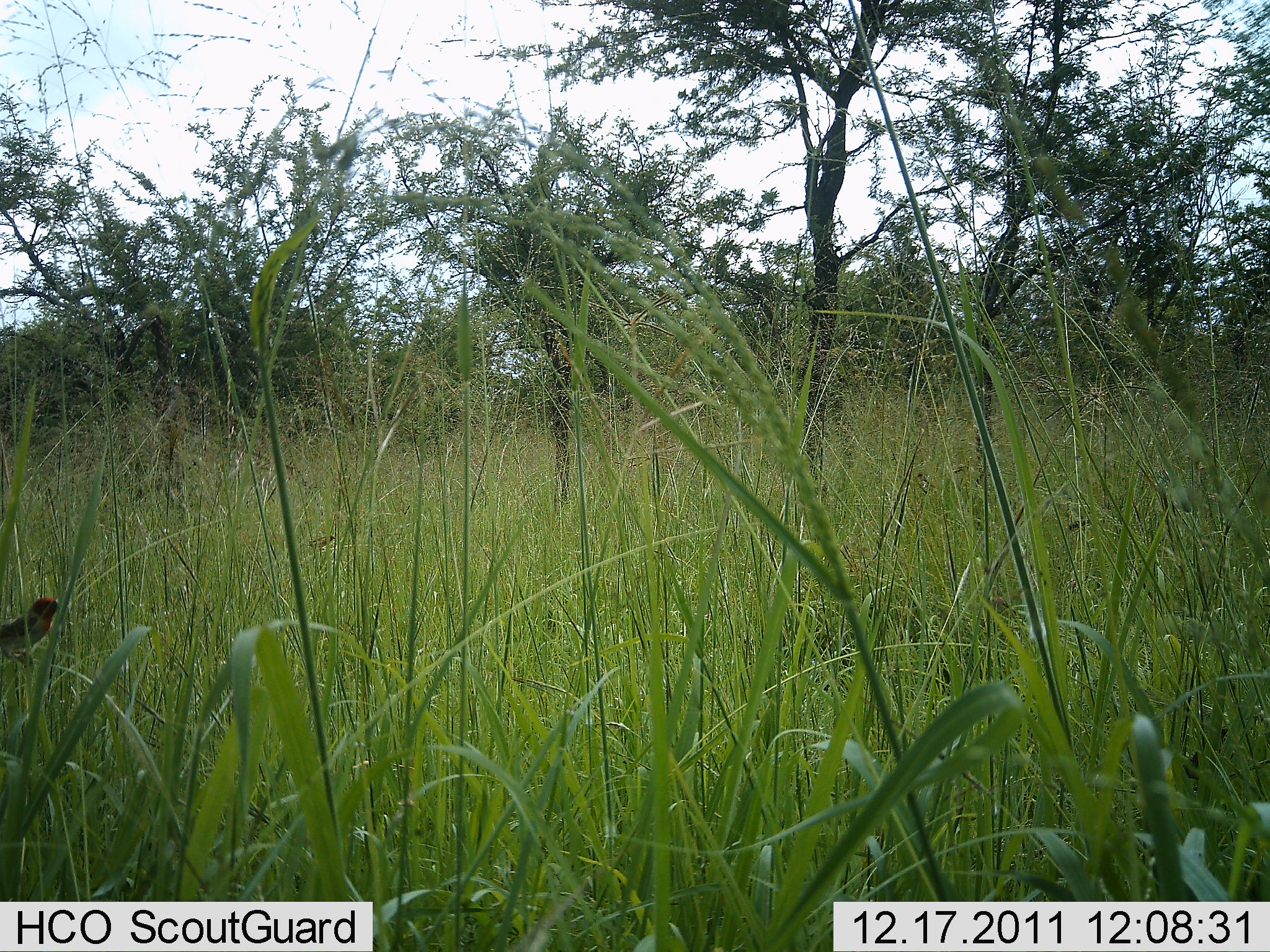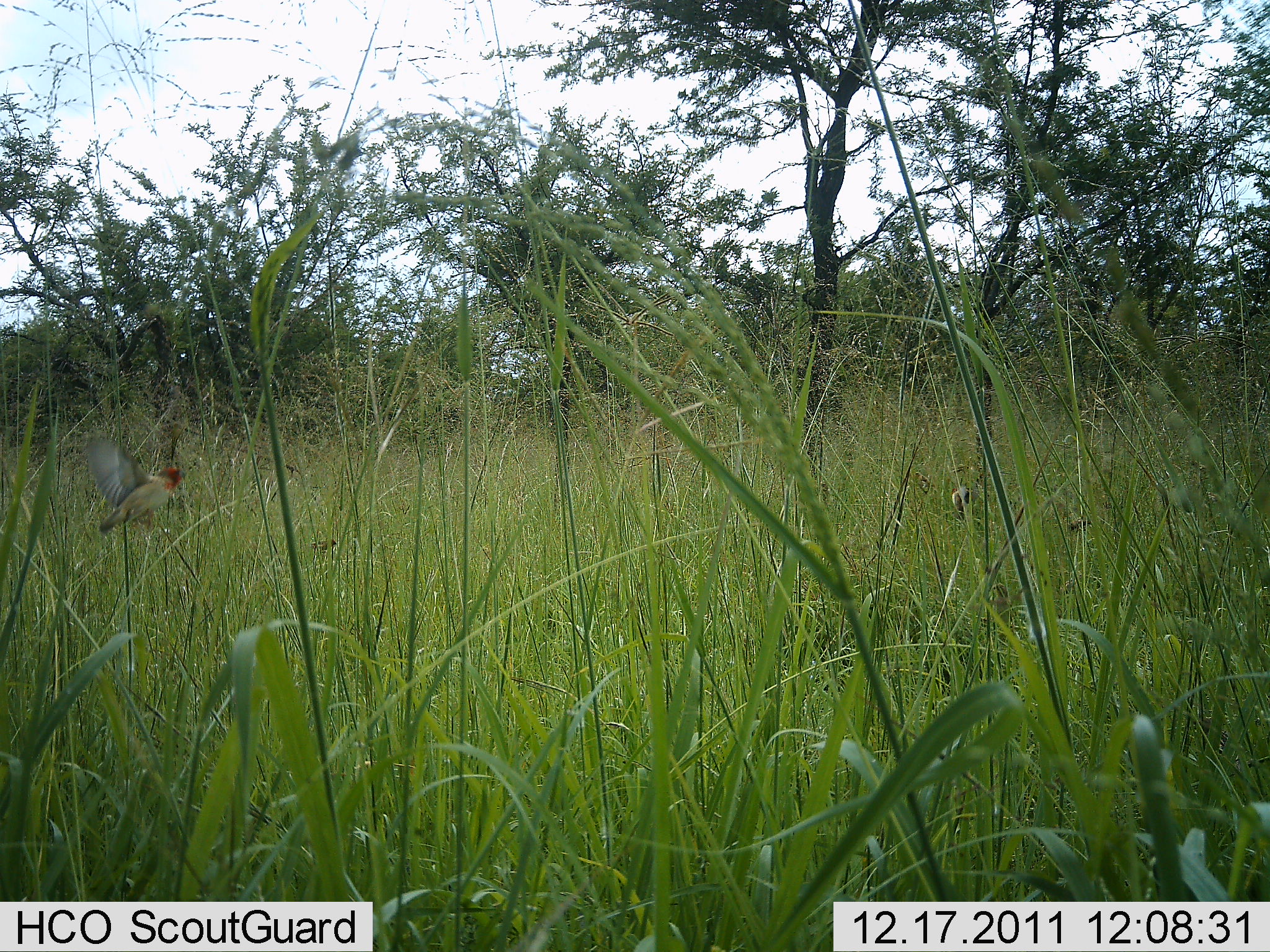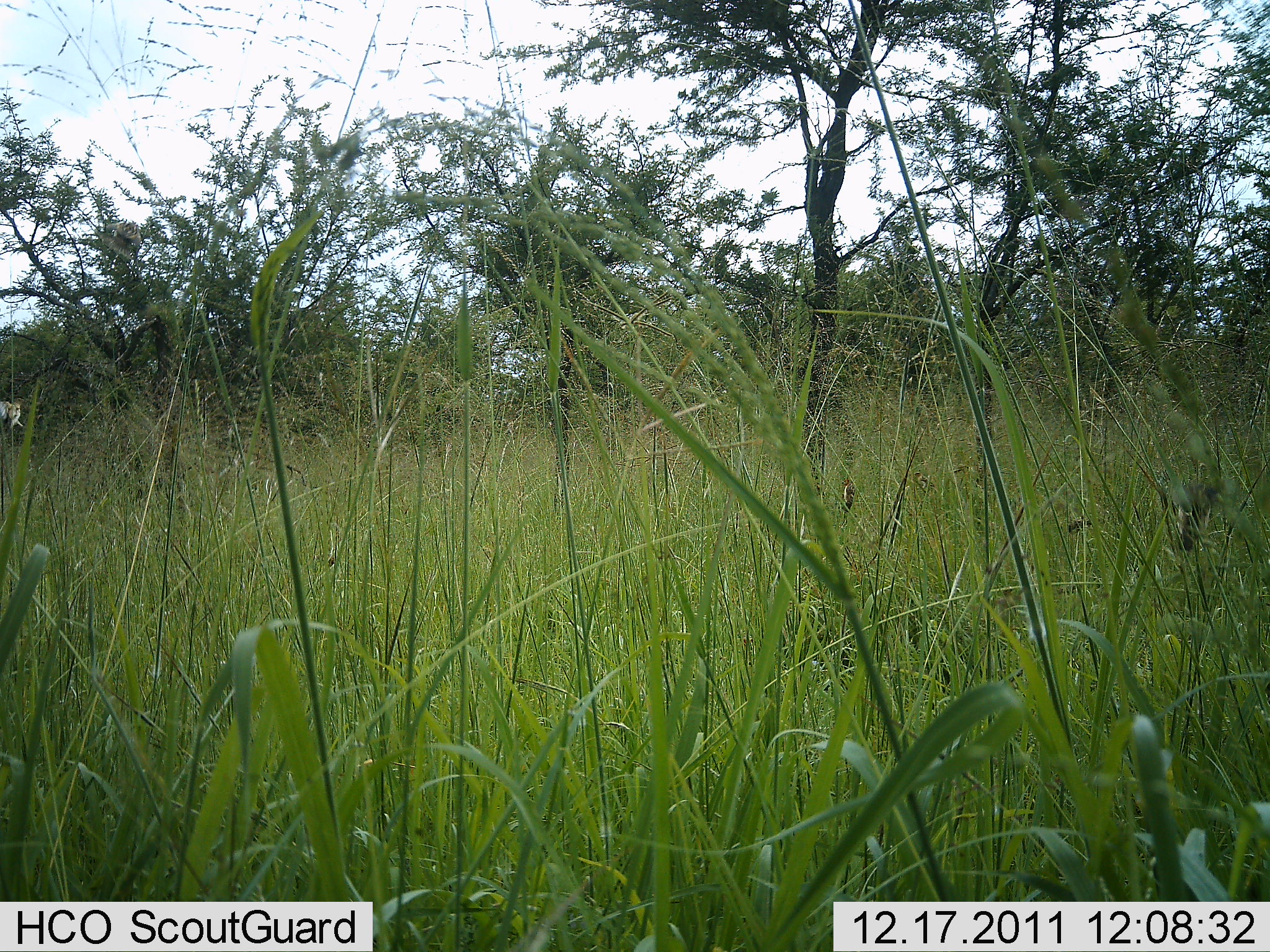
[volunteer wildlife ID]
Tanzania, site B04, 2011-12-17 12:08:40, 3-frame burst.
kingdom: Animalia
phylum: Chordata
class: Aves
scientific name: Aves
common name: bird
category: otherbird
Otherbird (bird) (Aves), count 1. Behavior (volunteer vote fractions): standing 0%, resting 8%, moving 100%, interacting 0%. Young present (vote fraction): 0%. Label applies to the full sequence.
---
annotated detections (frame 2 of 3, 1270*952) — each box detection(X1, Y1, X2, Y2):
animal: detection(83, 439, 185, 535); detection(949, 463, 980, 522); detection(309, 535, 337, 555); detection(1066, 513, 1092, 532); detection(910, 471, 933, 492)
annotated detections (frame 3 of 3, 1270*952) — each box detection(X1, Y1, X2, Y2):
animal: detection(0, 400, 24, 427)